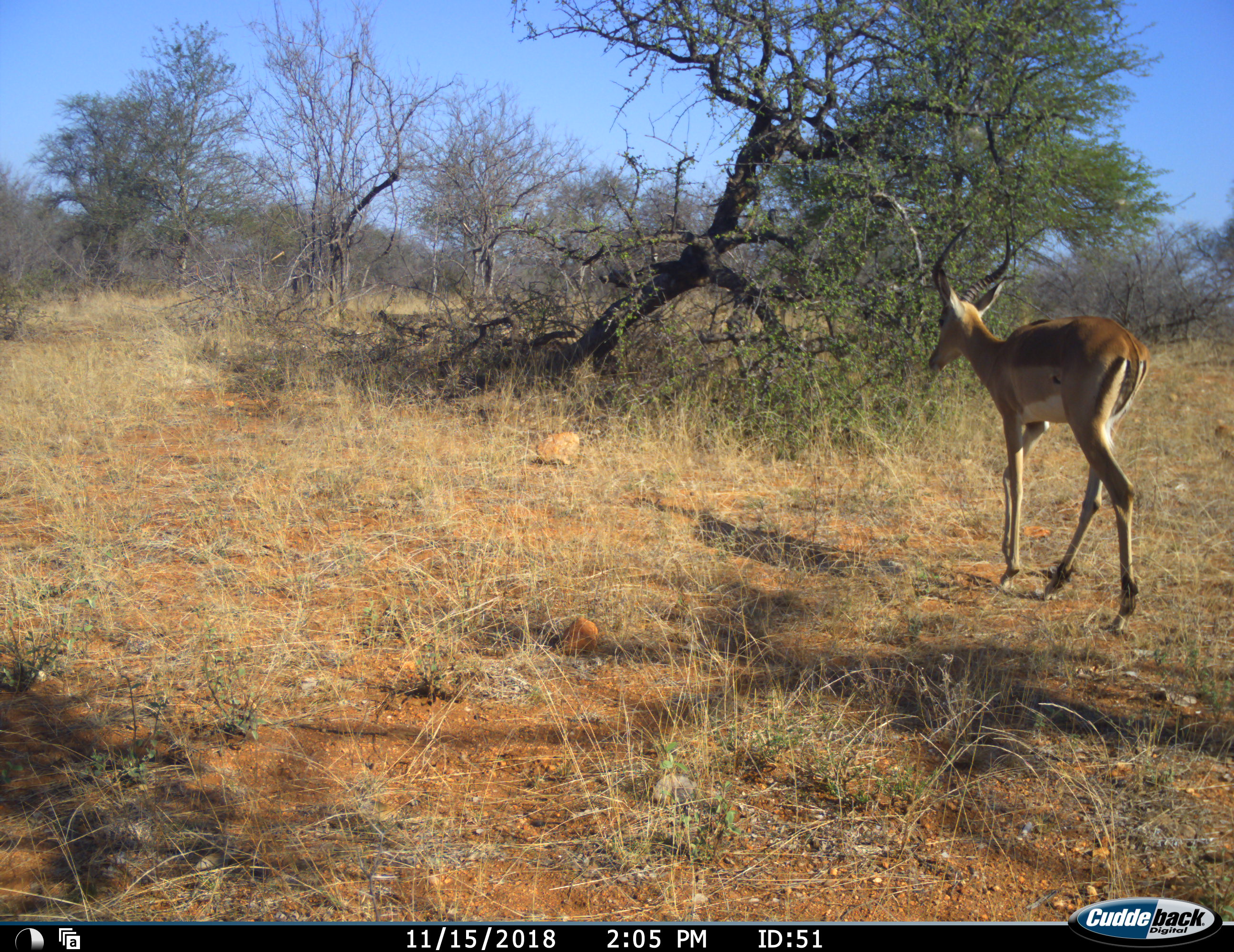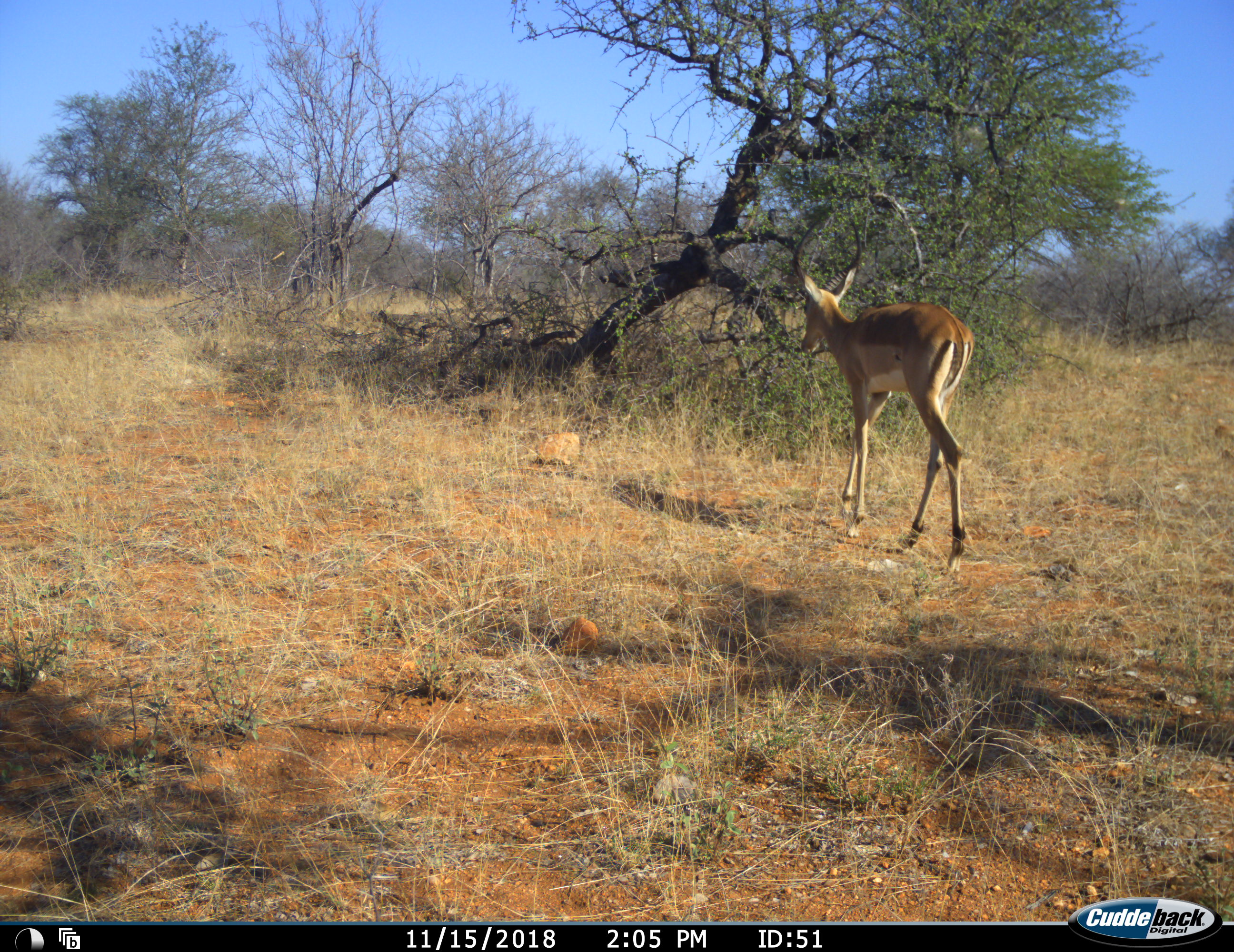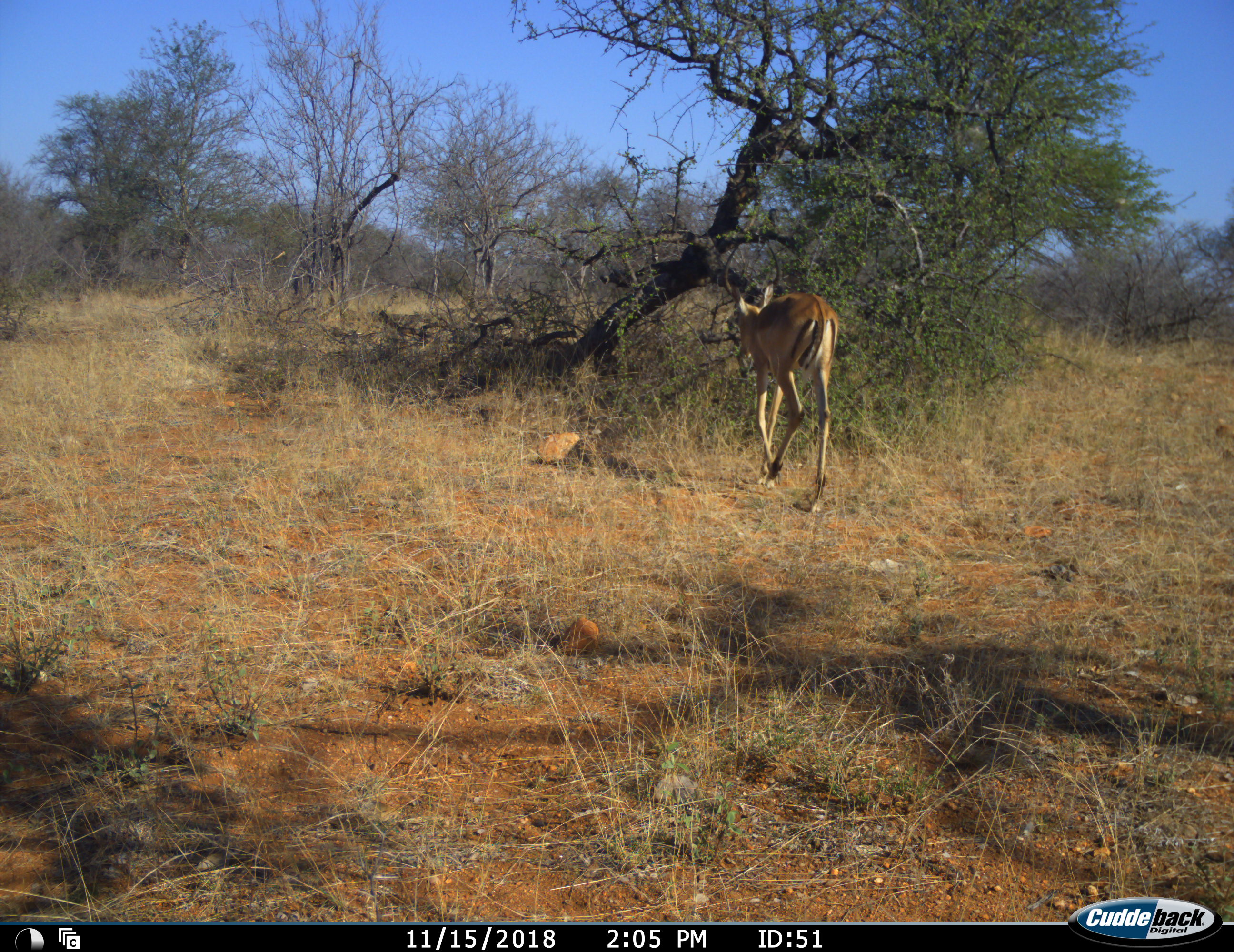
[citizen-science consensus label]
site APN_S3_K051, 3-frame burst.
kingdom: Animalia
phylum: Chordata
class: Mammalia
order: Artiodactyla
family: Bovidae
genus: Aepyceros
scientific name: Aepyceros melampus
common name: impala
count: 1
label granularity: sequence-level